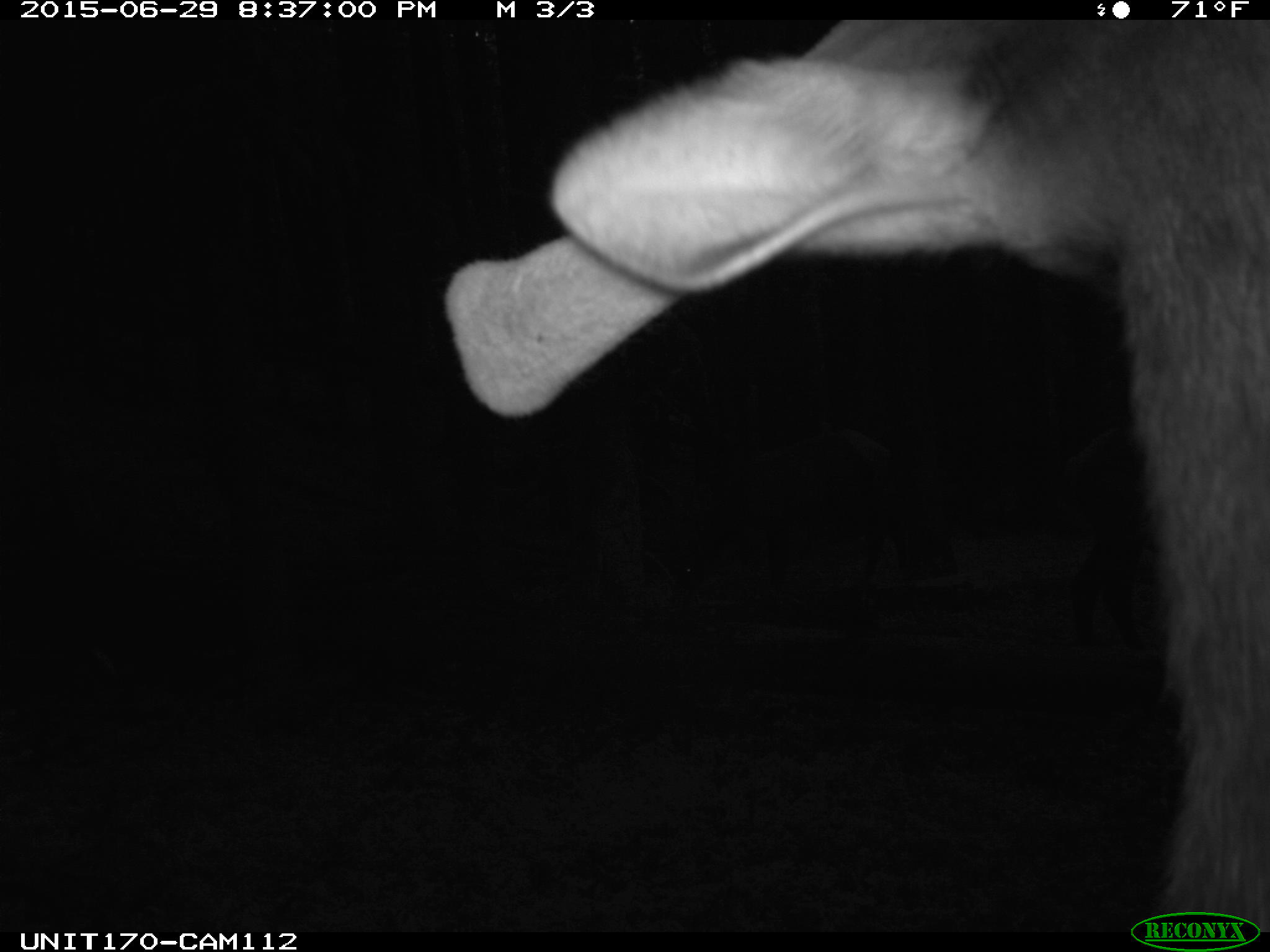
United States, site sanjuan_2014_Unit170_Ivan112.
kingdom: Animalia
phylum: Chordata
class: Mammalia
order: Artiodactyla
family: Cervidae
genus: Cervus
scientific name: Cervus elaphus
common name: red deer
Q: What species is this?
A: Cervus elaphus (red deer).